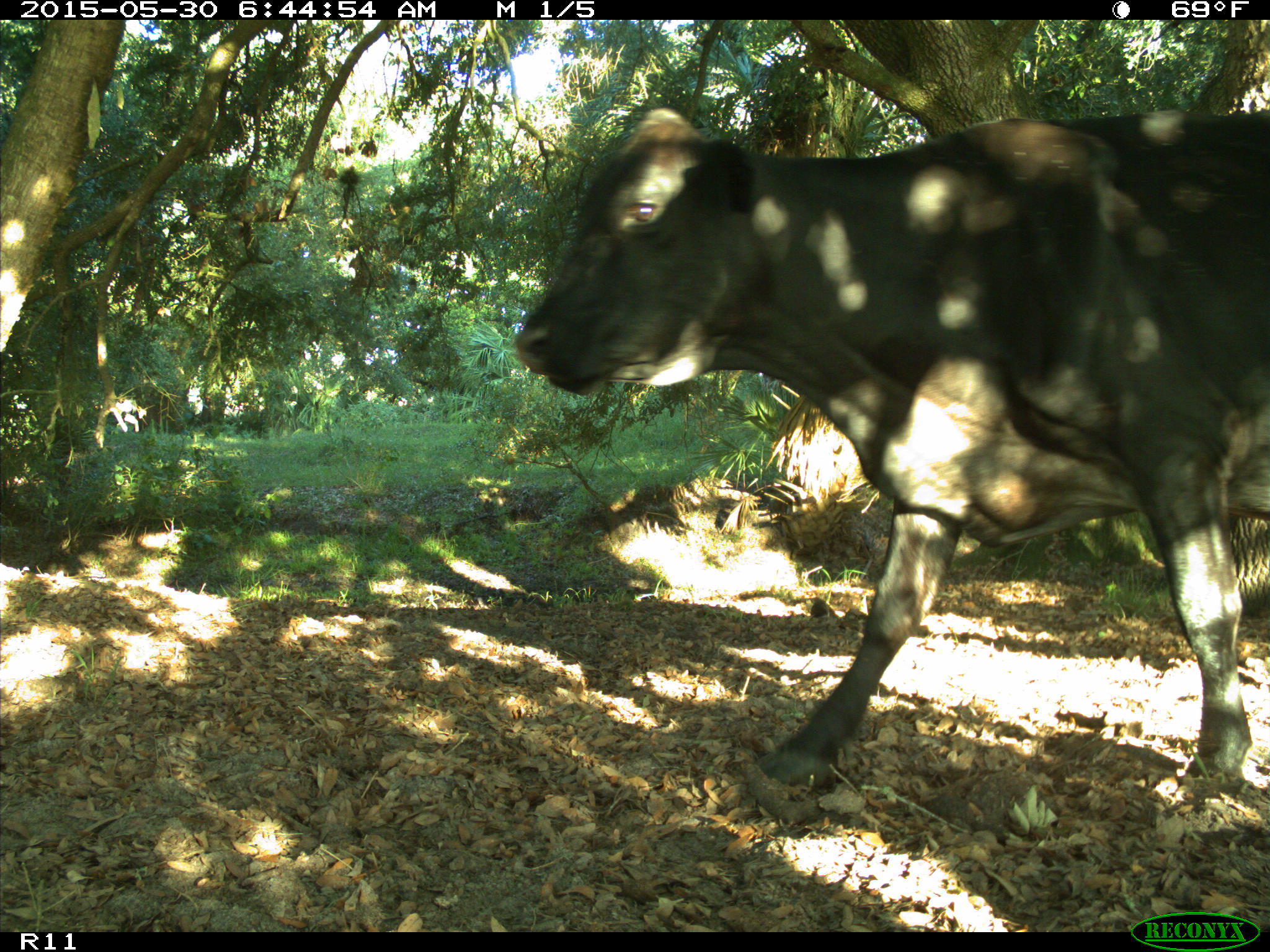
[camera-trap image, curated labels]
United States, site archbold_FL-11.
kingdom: Animalia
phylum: Chordata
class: Mammalia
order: Artiodactyla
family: Bovidae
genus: Bos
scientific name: Bos taurus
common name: domestic cow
Bos taurus (domestic cow).